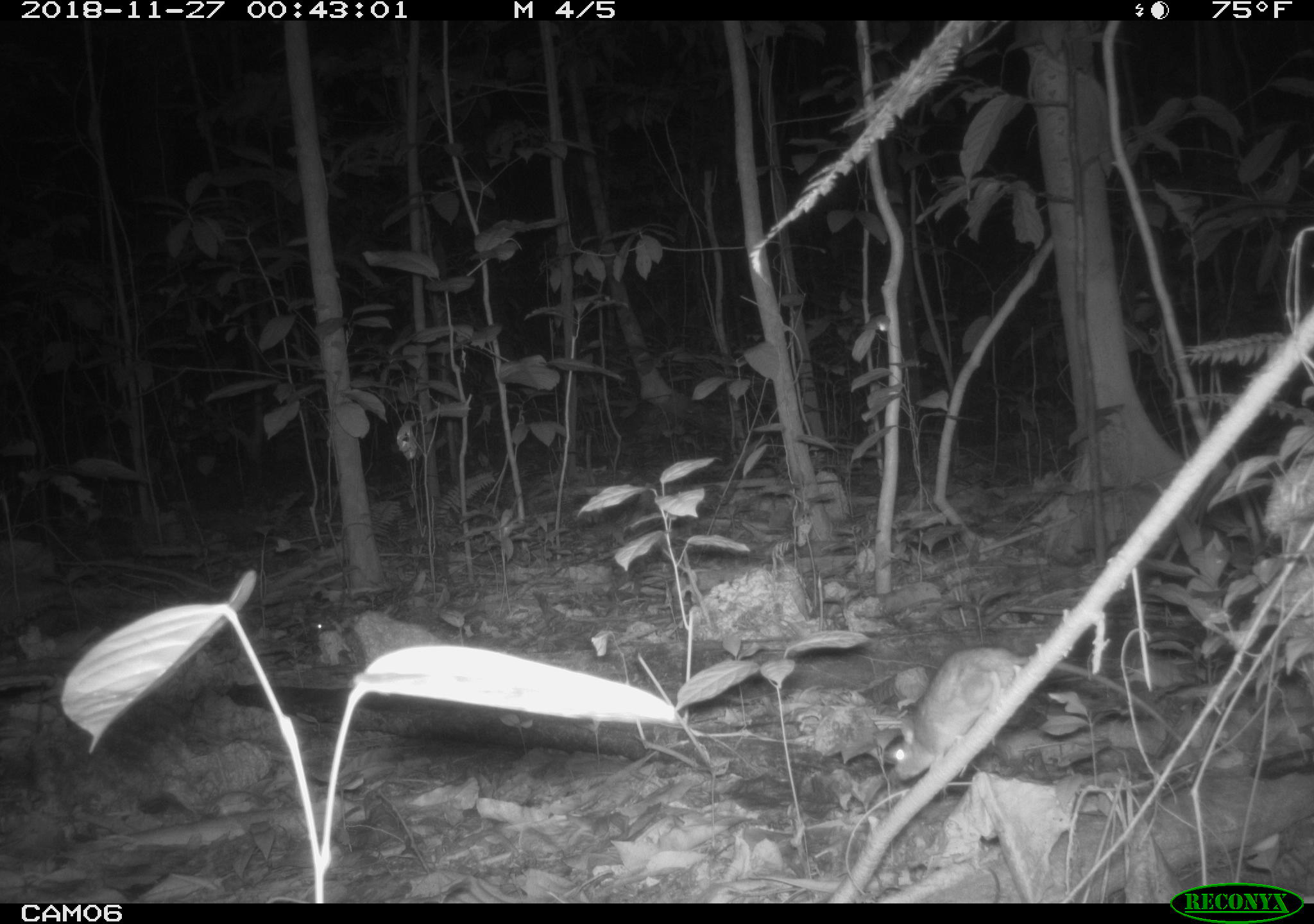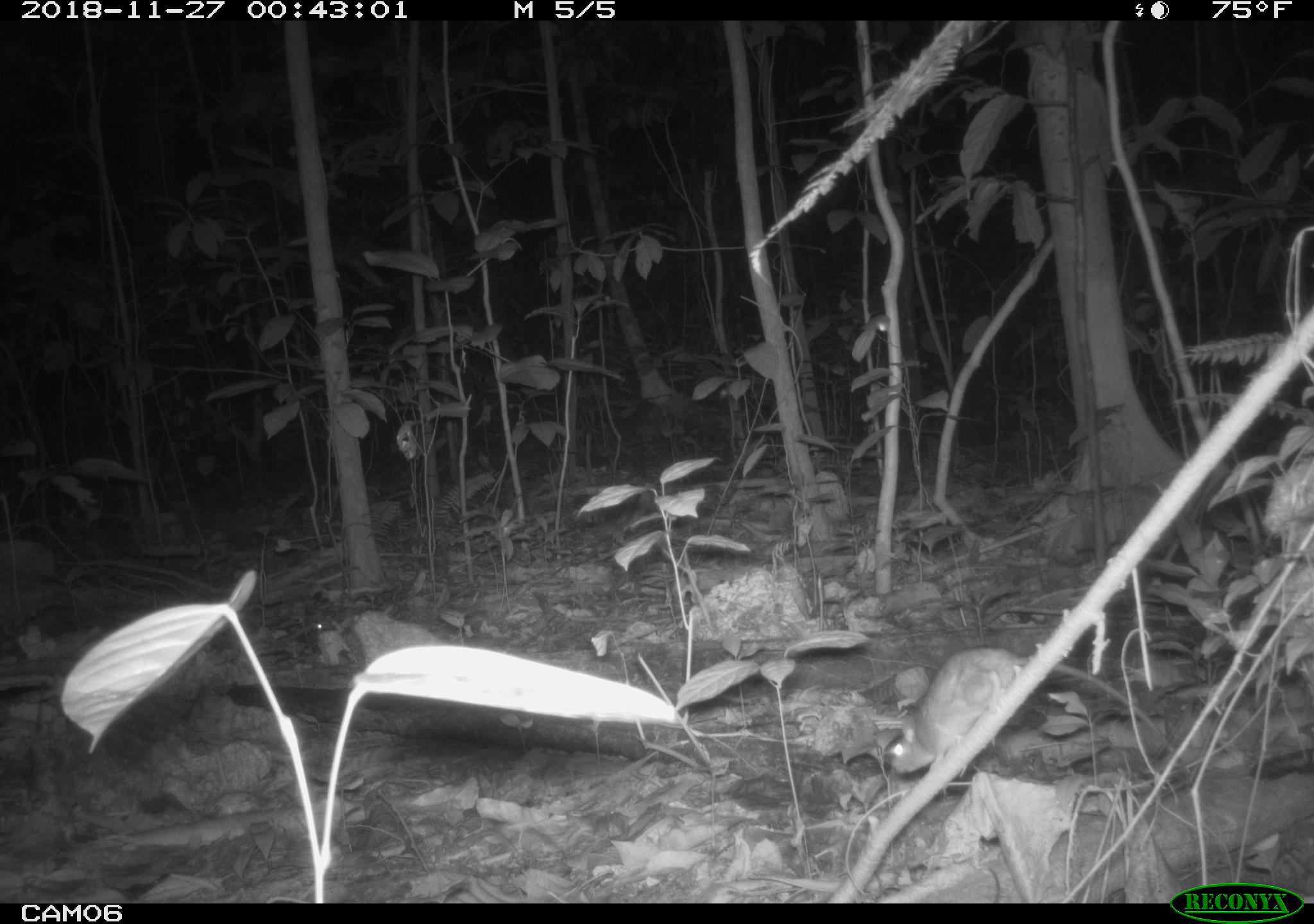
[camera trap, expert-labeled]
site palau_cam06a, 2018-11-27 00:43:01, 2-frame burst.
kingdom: Animalia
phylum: Chordata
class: Mammalia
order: Rodentia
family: Muridae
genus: Rattus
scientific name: Rattus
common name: rat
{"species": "rat (Rattus)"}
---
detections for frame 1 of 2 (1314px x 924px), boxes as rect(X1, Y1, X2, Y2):
rat: rect(865, 634, 1200, 787)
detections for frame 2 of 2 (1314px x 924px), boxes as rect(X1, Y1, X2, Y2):
rat: rect(878, 645, 1143, 797)